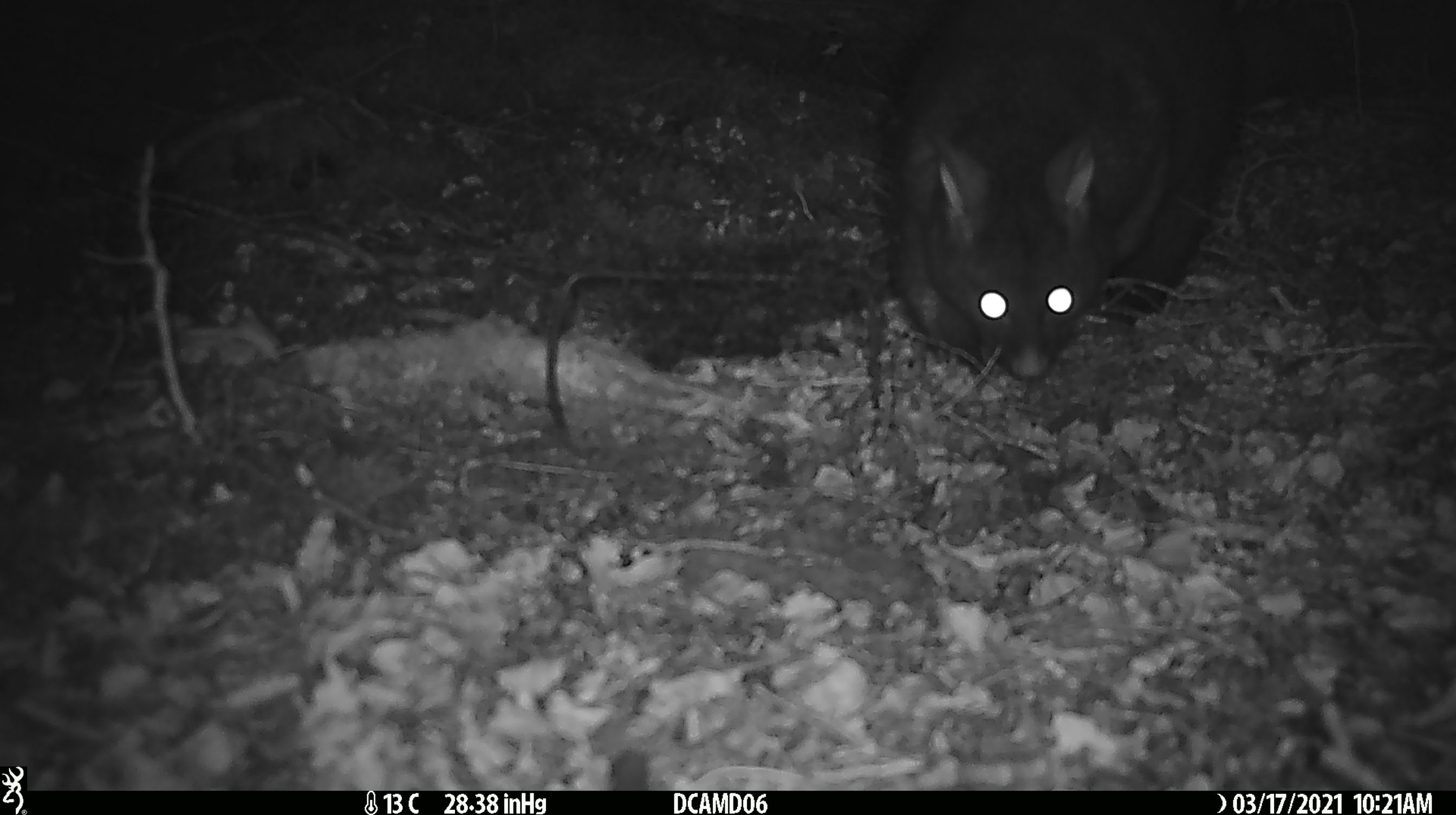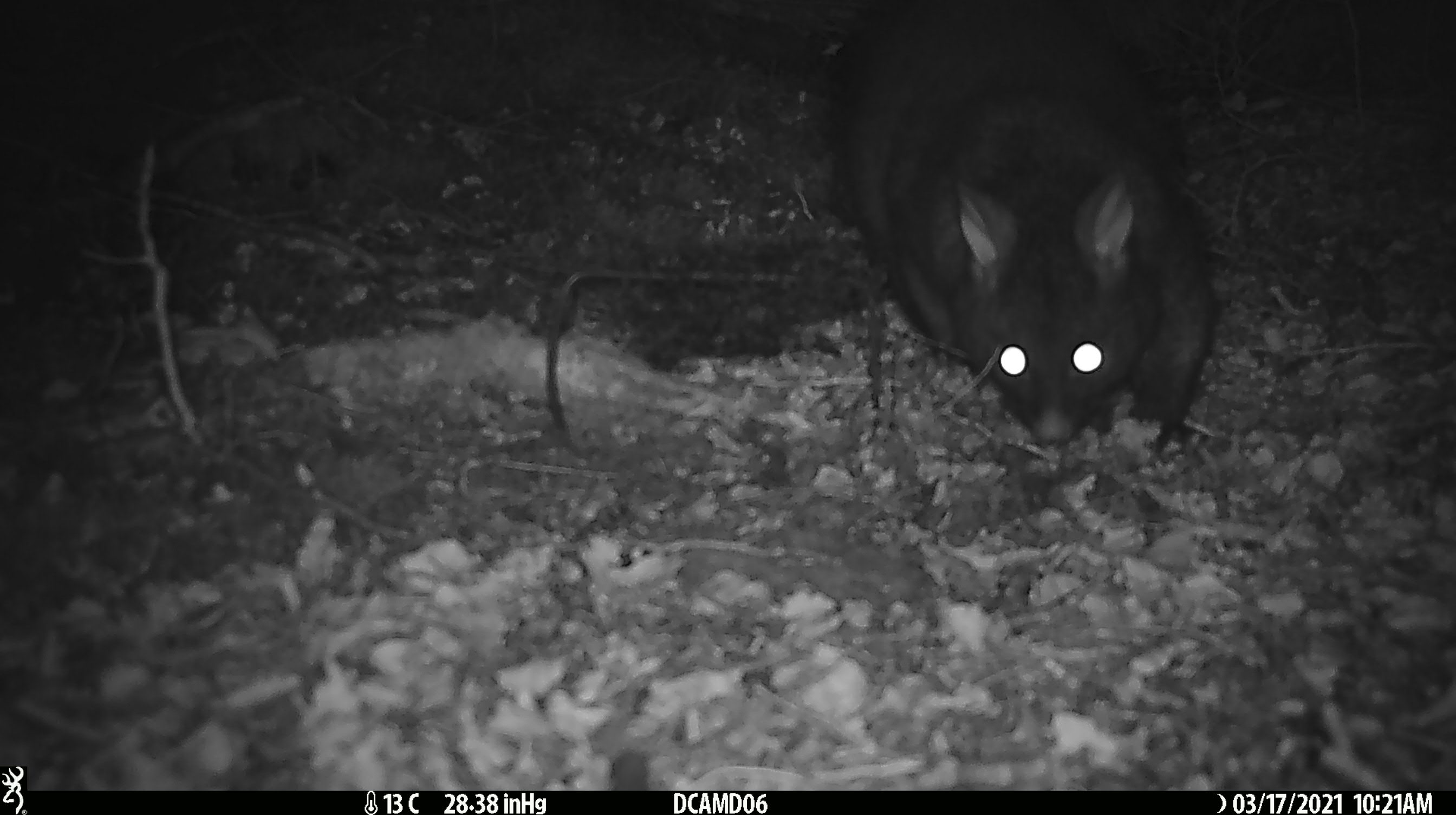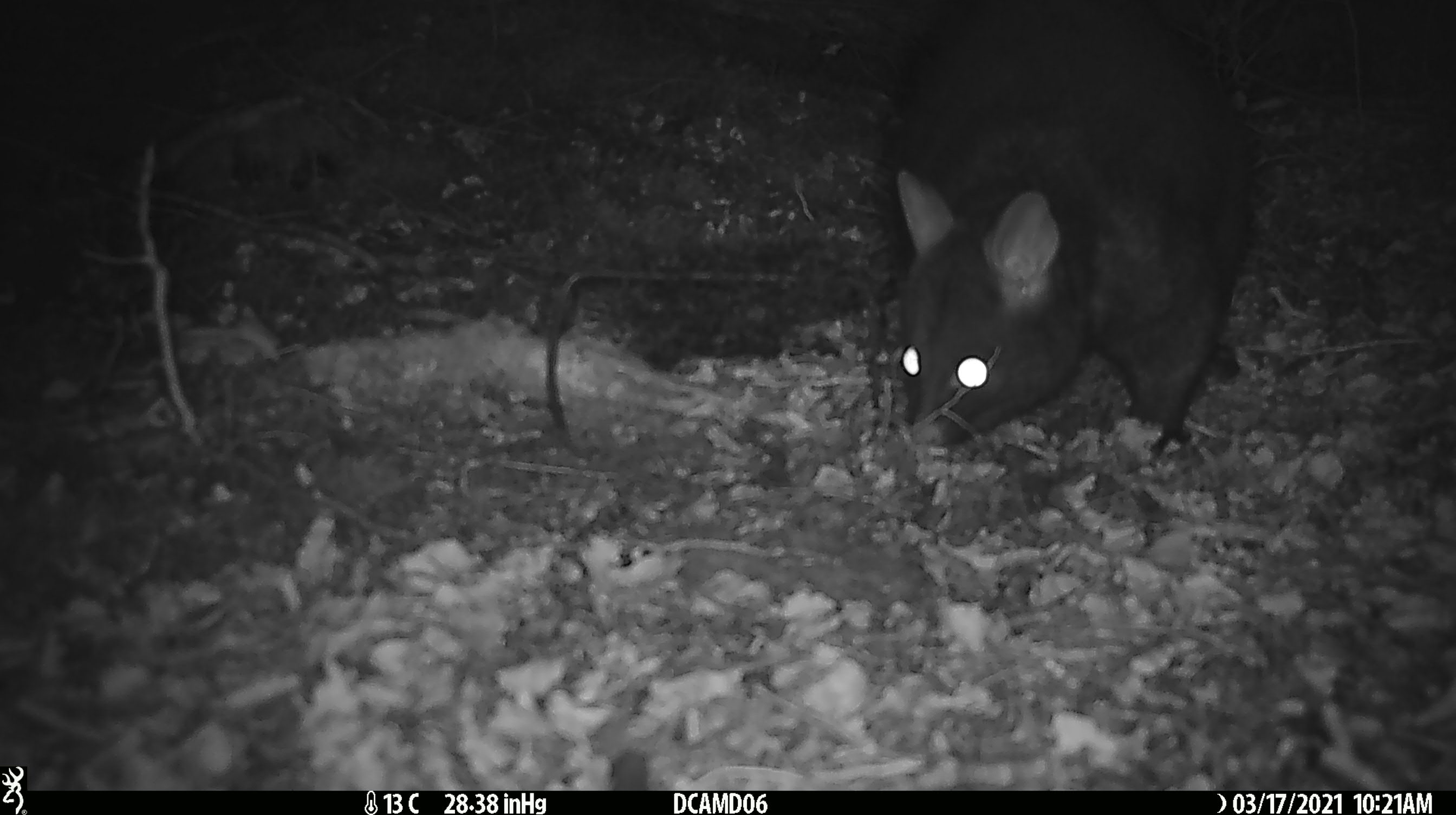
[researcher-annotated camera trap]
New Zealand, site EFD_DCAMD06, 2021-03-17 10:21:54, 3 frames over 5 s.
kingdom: Animalia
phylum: Chordata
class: Mammalia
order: Diprotodontia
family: Phalangeridae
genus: Trichosurus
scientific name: Trichosurus vulpecula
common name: common brushtail possum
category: possum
Possum (common brushtail possum) (Trichosurus vulpecula).